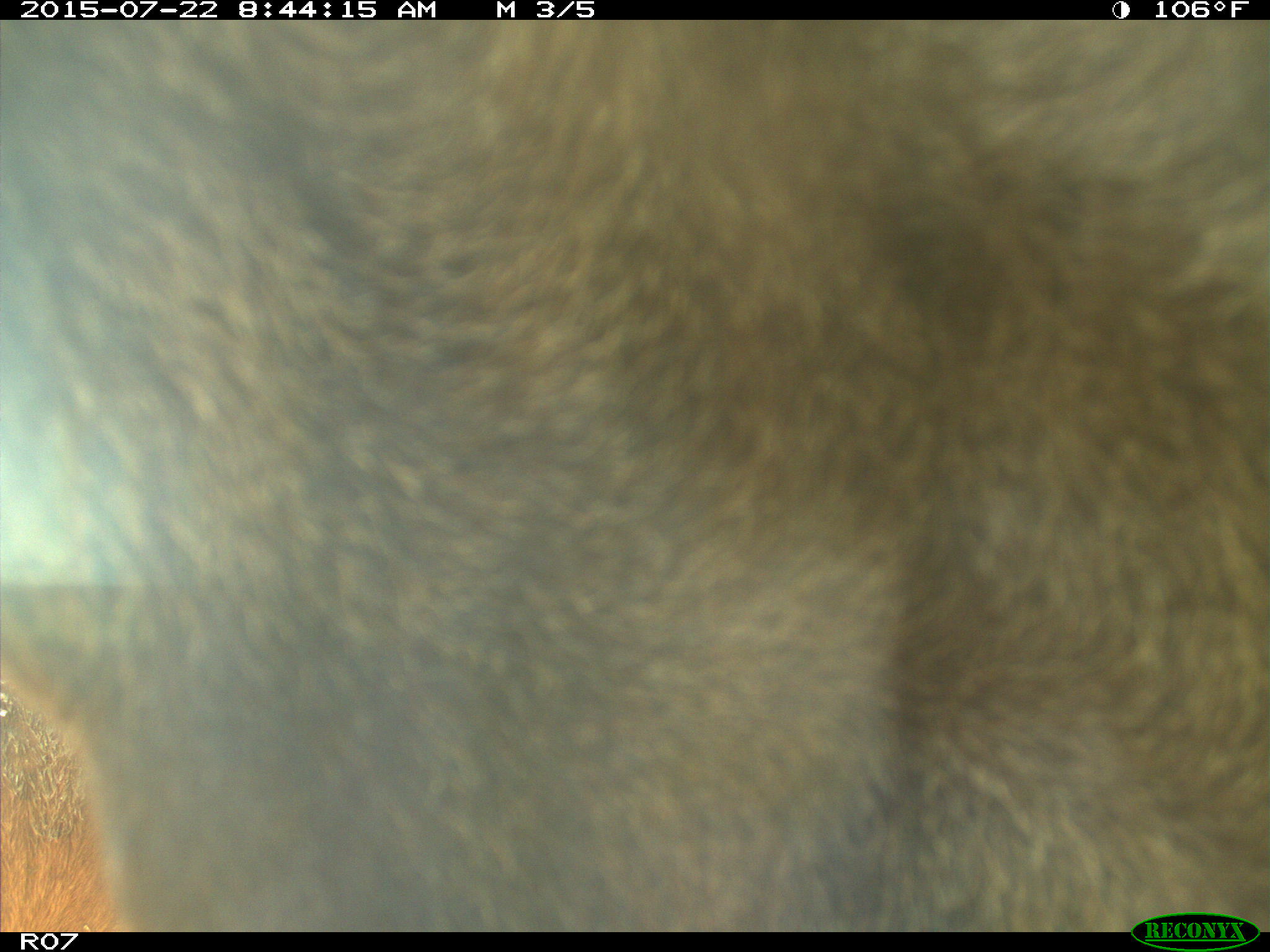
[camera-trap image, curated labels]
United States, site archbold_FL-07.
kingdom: Animalia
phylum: Chordata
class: Mammalia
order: Artiodactyla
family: Bovidae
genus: Bos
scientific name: Bos taurus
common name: domestic cow